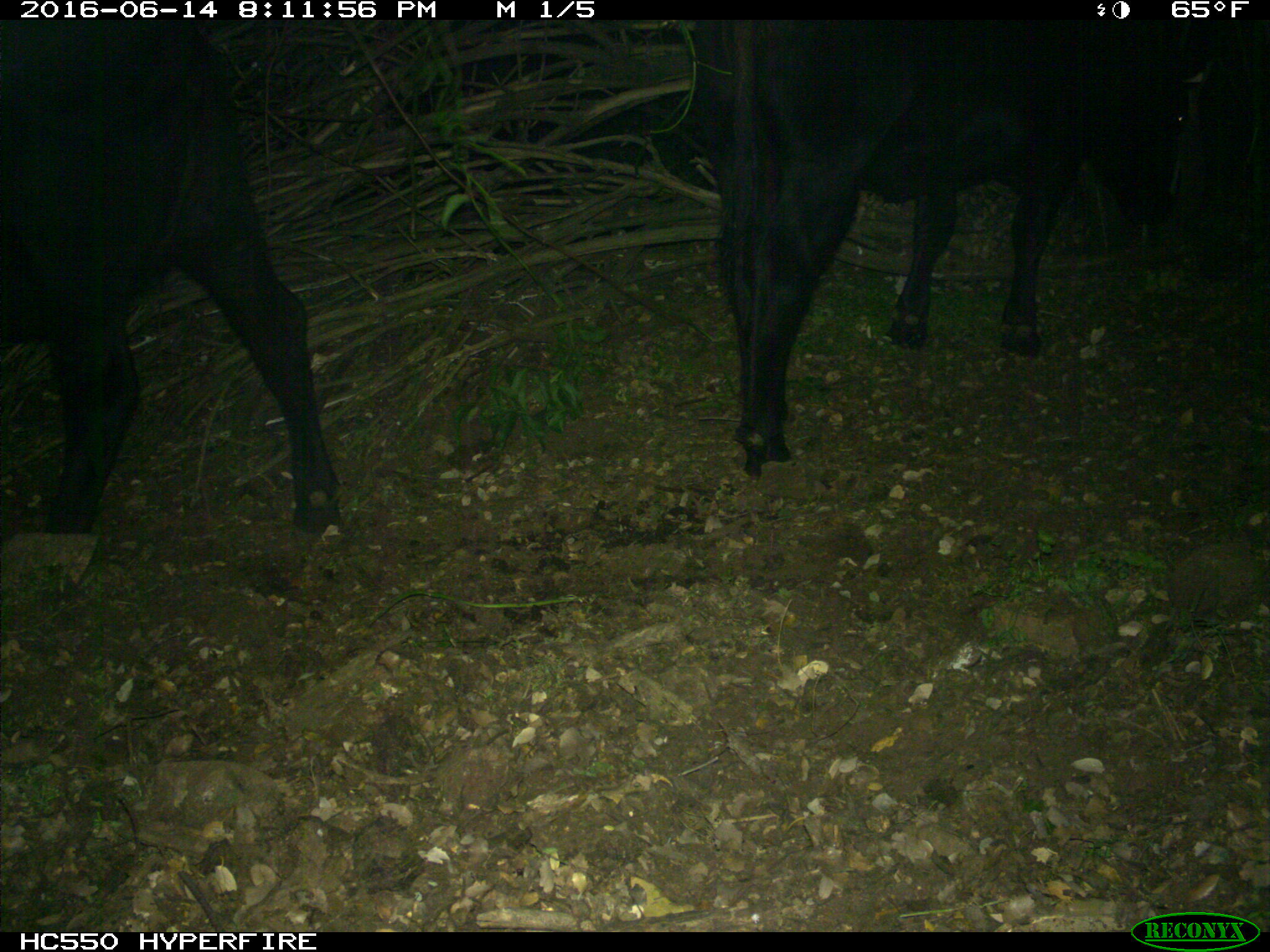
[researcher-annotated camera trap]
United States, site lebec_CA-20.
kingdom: Animalia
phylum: Chordata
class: Mammalia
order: Artiodactyla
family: Bovidae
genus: Bos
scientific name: Bos taurus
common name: domestic cow